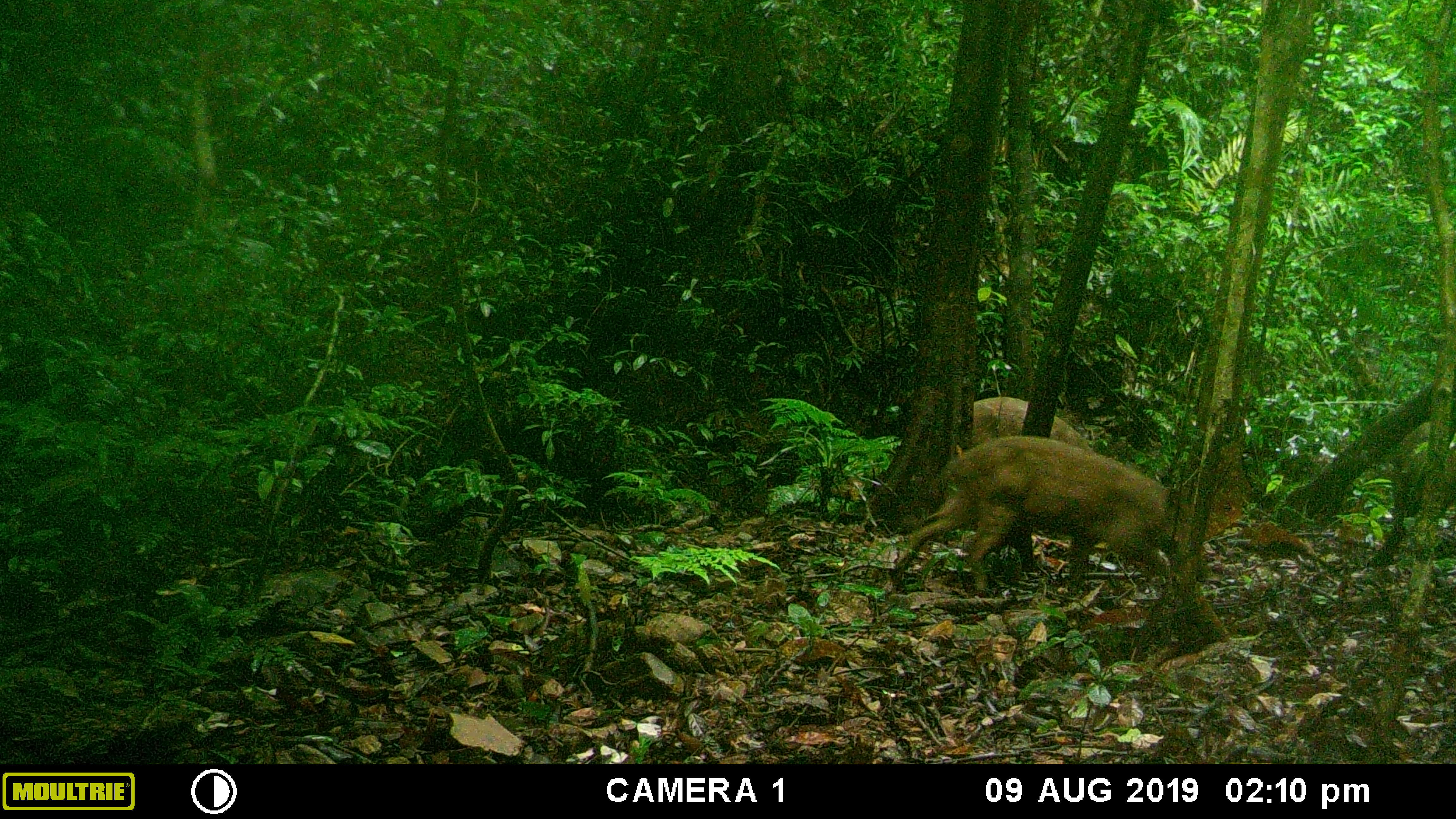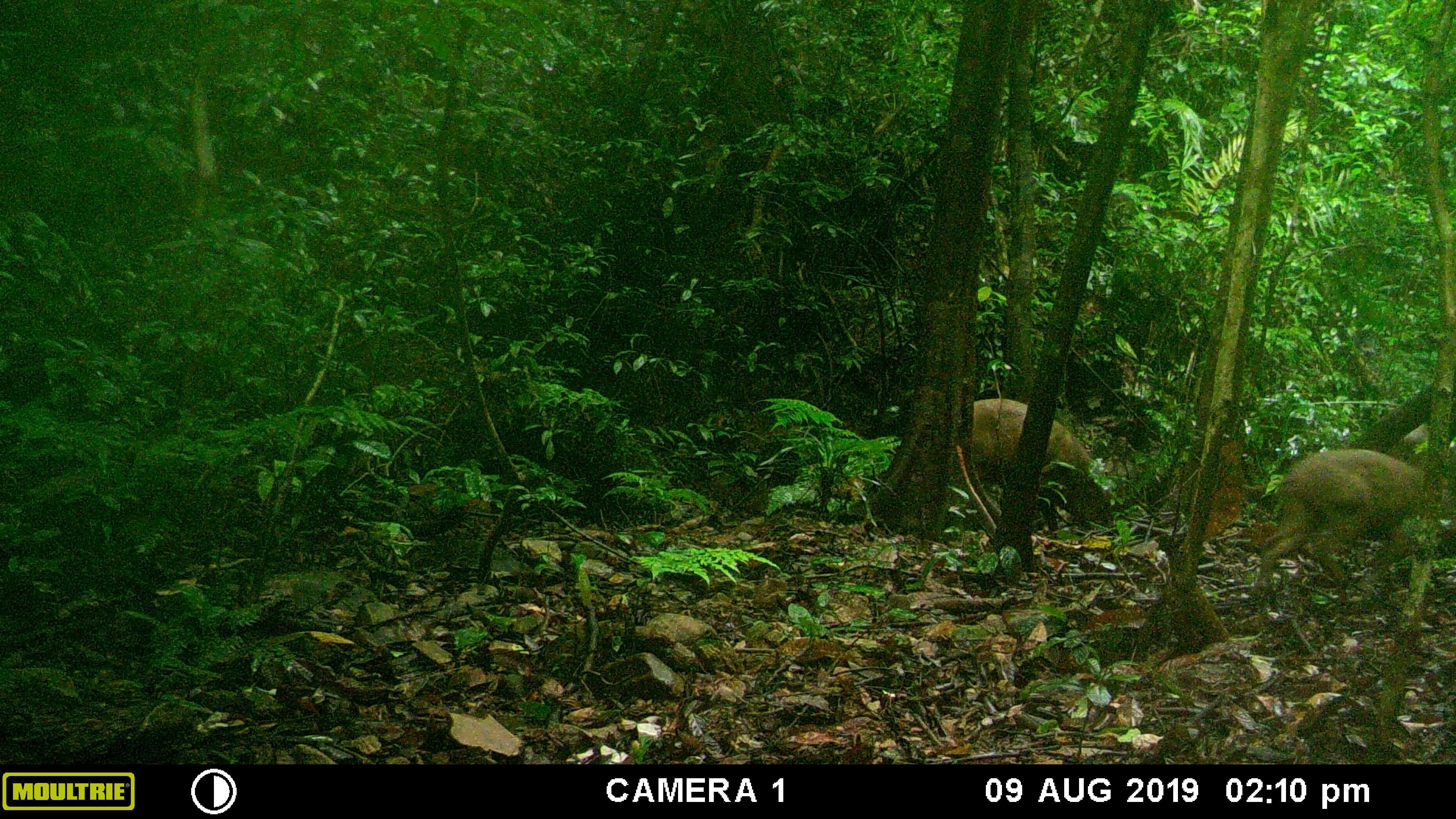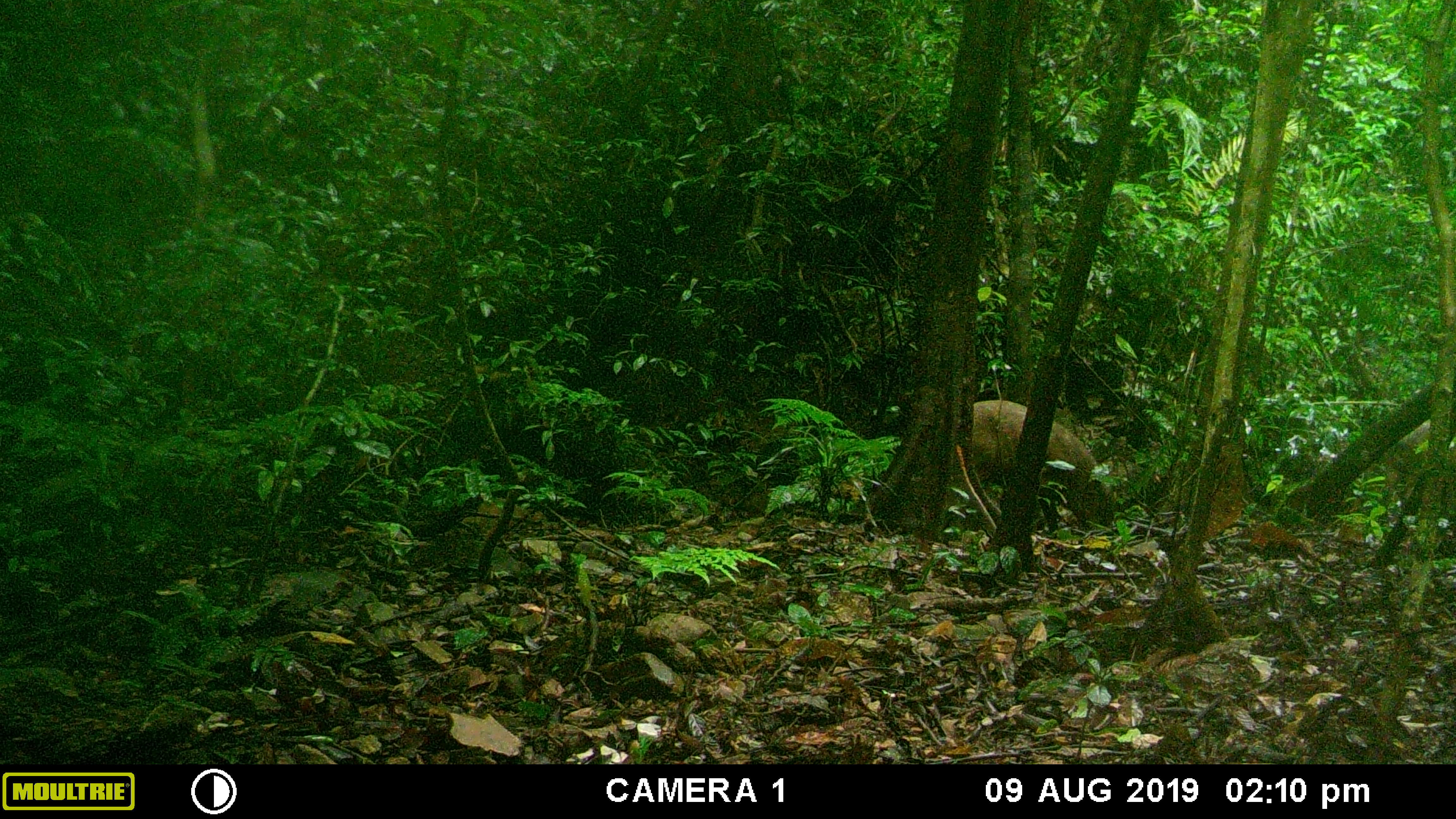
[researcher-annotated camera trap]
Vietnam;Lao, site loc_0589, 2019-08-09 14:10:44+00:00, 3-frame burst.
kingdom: Animalia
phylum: Chordata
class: Mammalia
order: Artiodactyla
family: Suidae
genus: Sus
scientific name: Sus scrofa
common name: eurasian wild pig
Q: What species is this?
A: Eurasian wild pig (Sus scrofa).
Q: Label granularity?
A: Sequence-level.